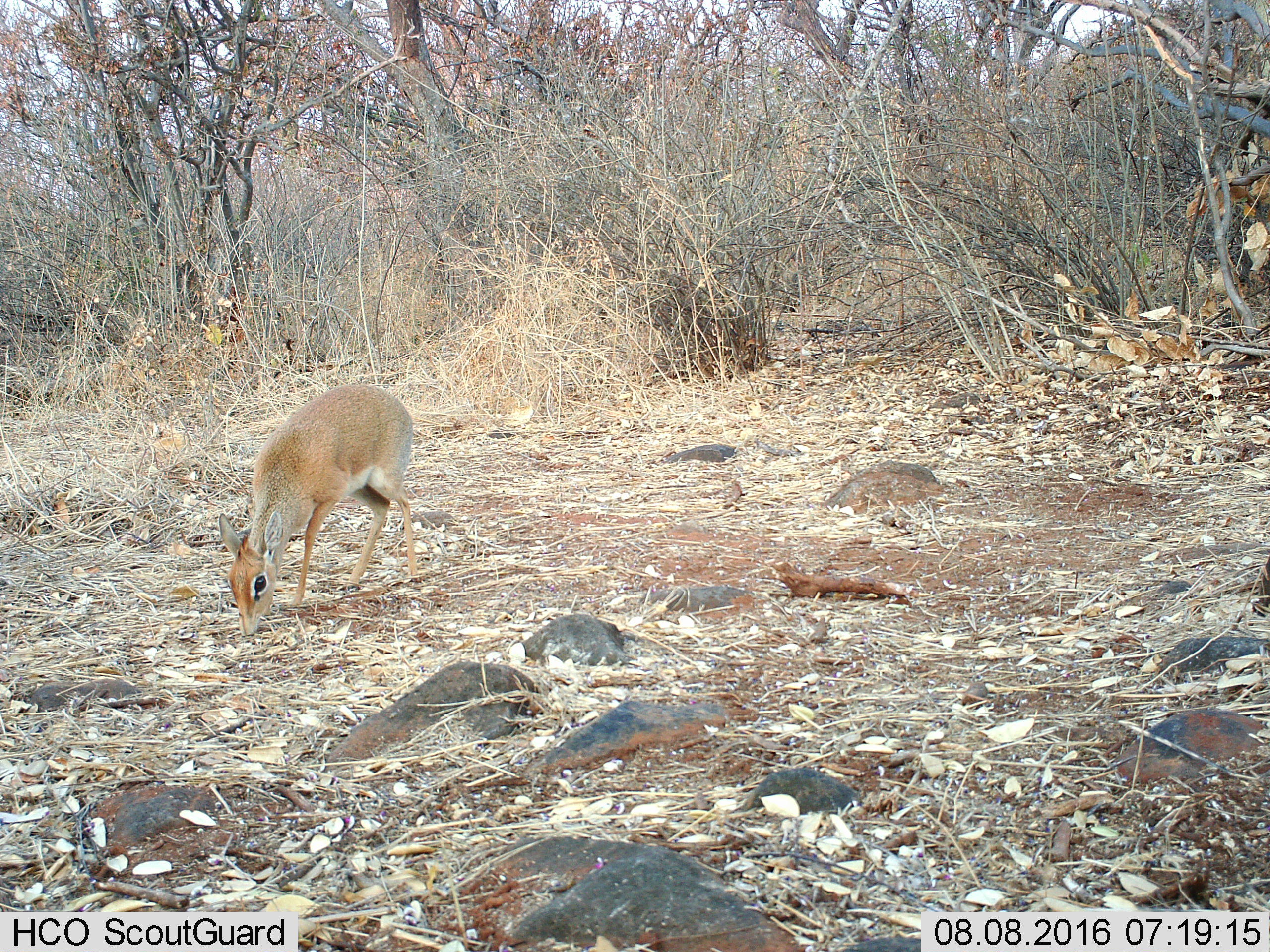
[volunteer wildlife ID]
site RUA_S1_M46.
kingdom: Animalia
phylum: Chordata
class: Mammalia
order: Artiodactyla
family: Bovidae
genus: Madoqua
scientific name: Madoqua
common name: dik-dik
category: dikdik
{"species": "dikdik (dik-dik) (Madoqua)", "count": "1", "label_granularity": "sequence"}